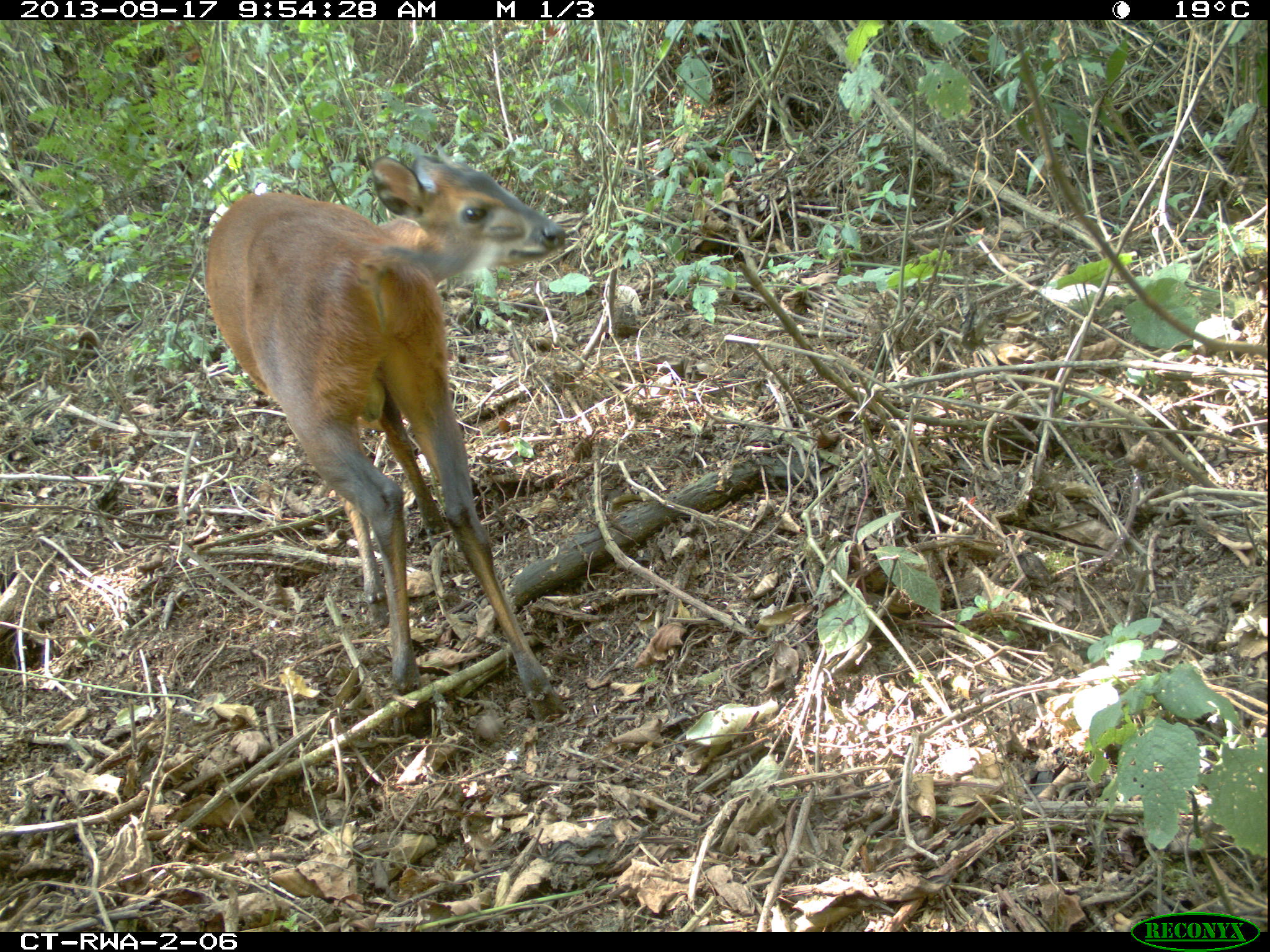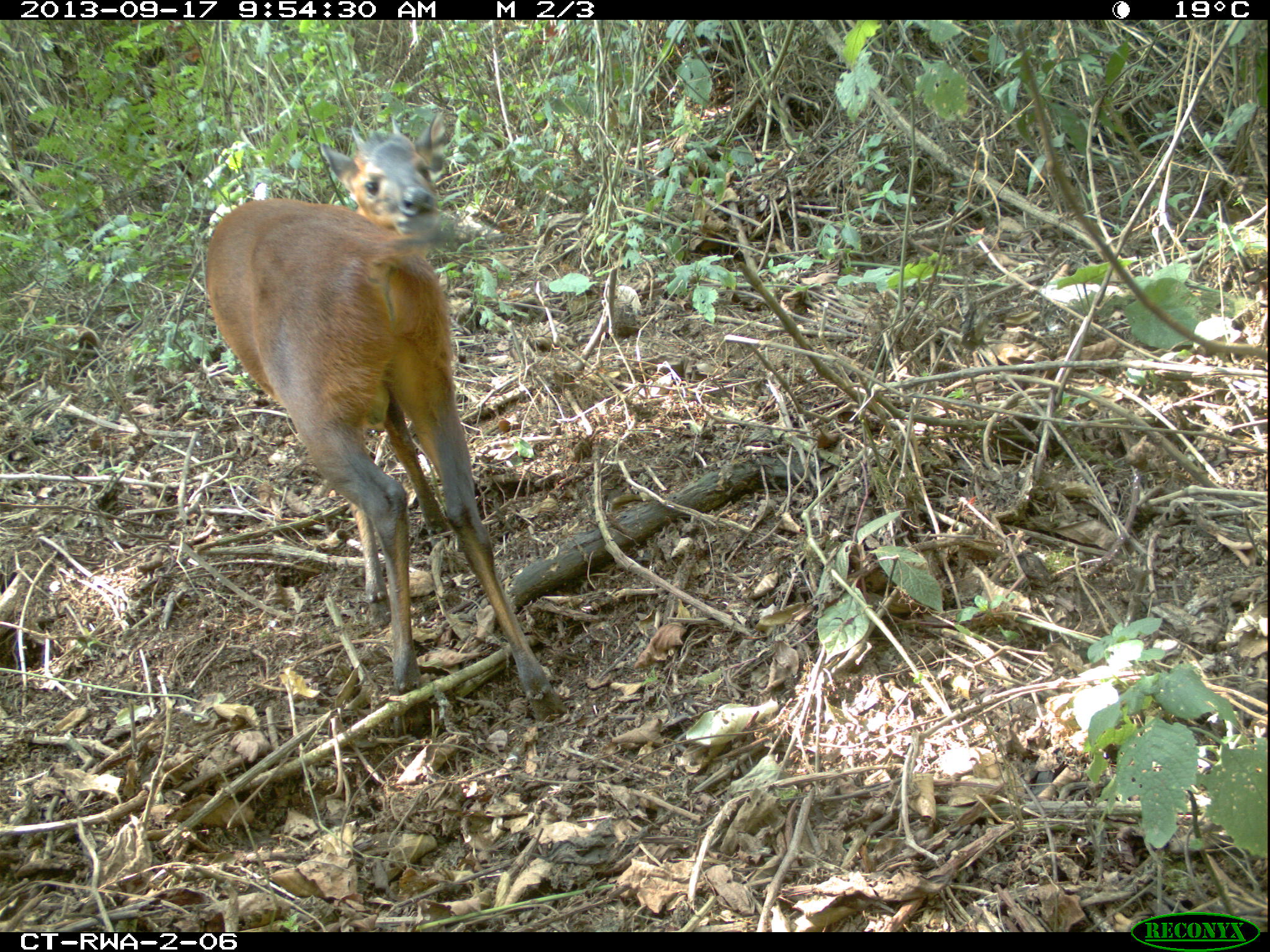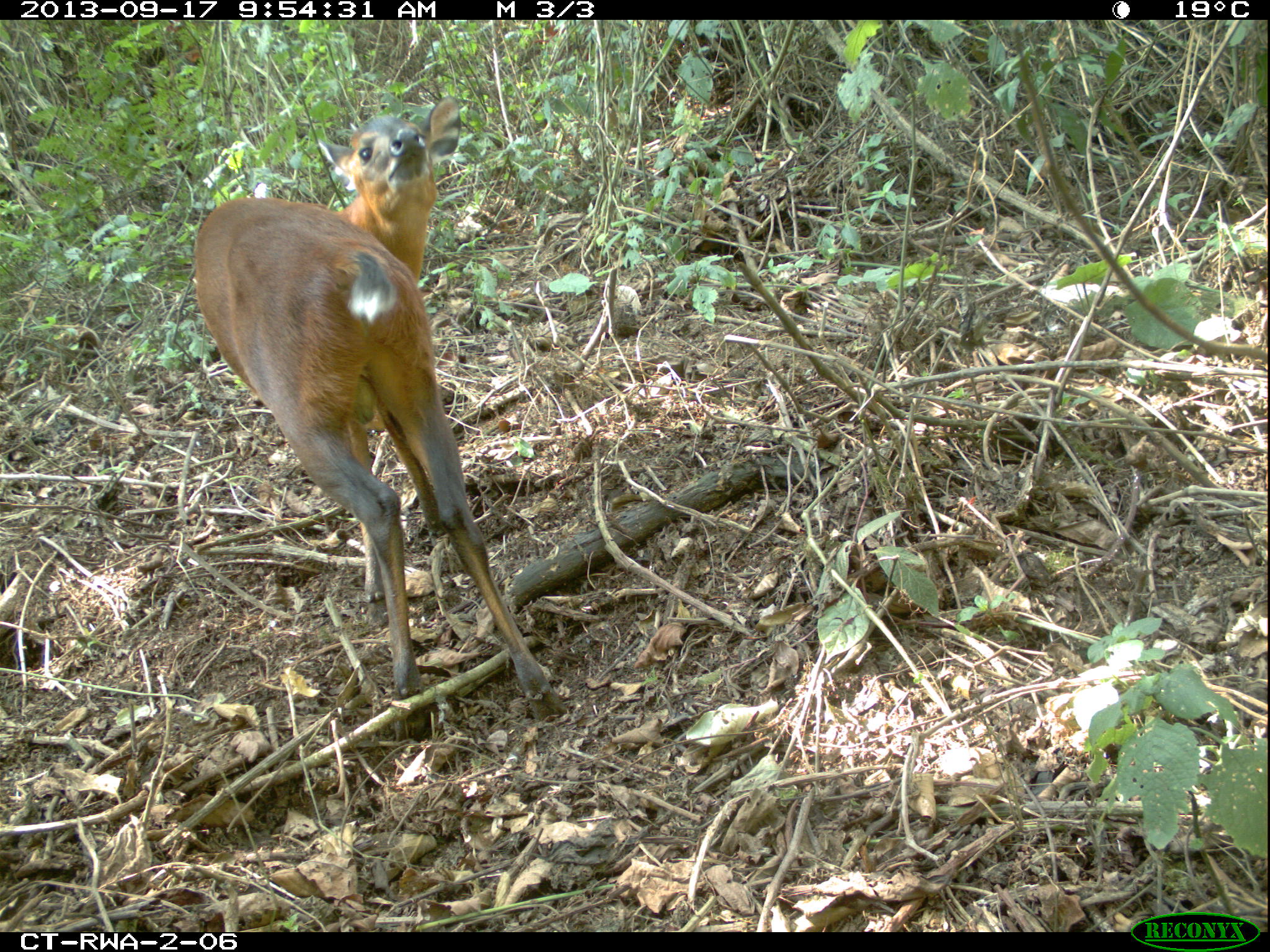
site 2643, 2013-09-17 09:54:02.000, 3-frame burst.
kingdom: Animalia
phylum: Chordata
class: Mammalia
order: Artiodactyla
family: Bovidae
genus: Cephalophus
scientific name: Cephalophus nigrifrons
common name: black-fronted duiker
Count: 1.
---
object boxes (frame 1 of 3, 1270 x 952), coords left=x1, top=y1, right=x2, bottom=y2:
cephalophus nigrifrons: left=204, top=142, right=565, bottom=721